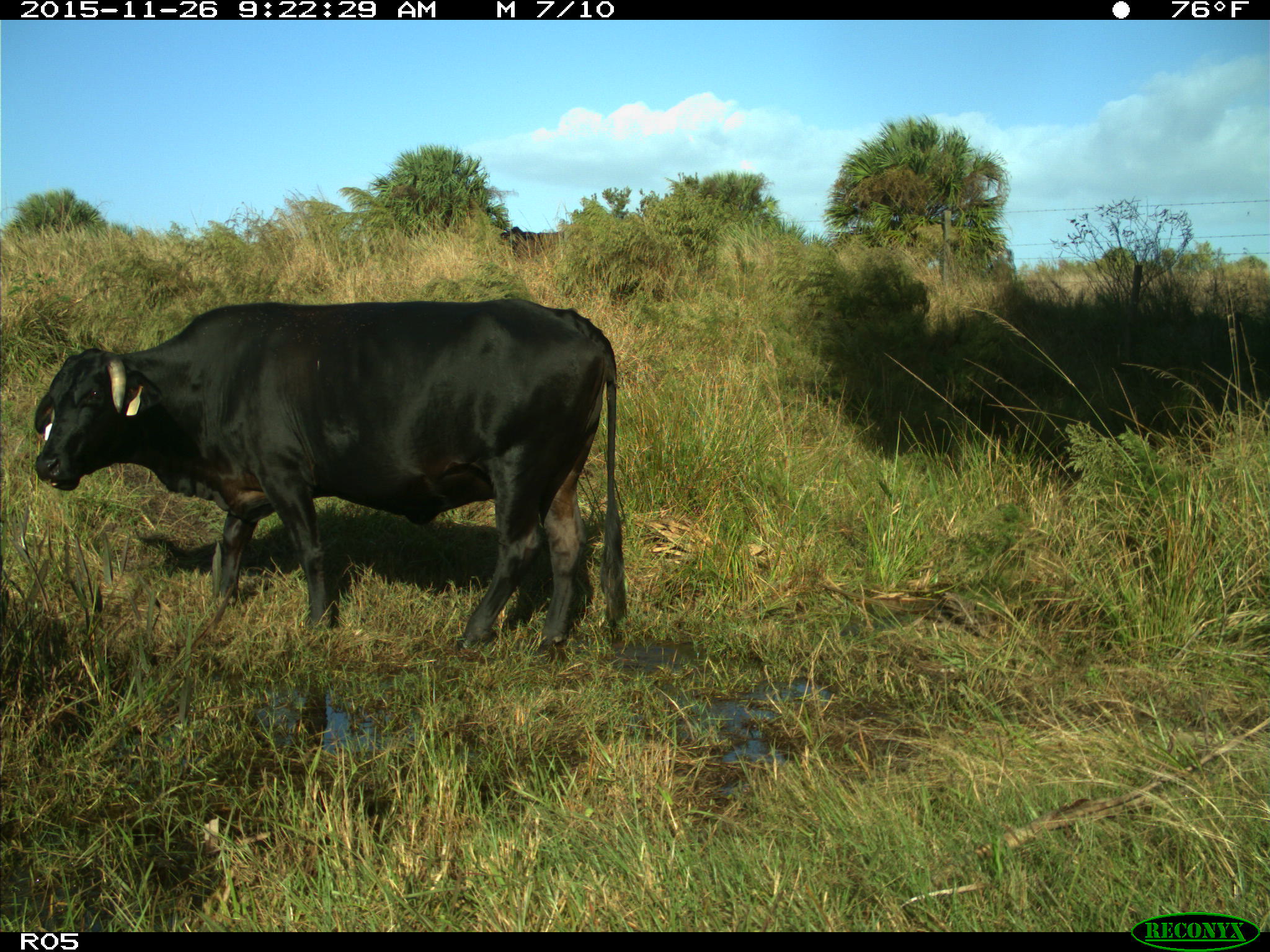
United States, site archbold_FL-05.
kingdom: Animalia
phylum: Chordata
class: Mammalia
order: Artiodactyla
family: Bovidae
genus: Bos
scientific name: Bos taurus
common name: domestic cow